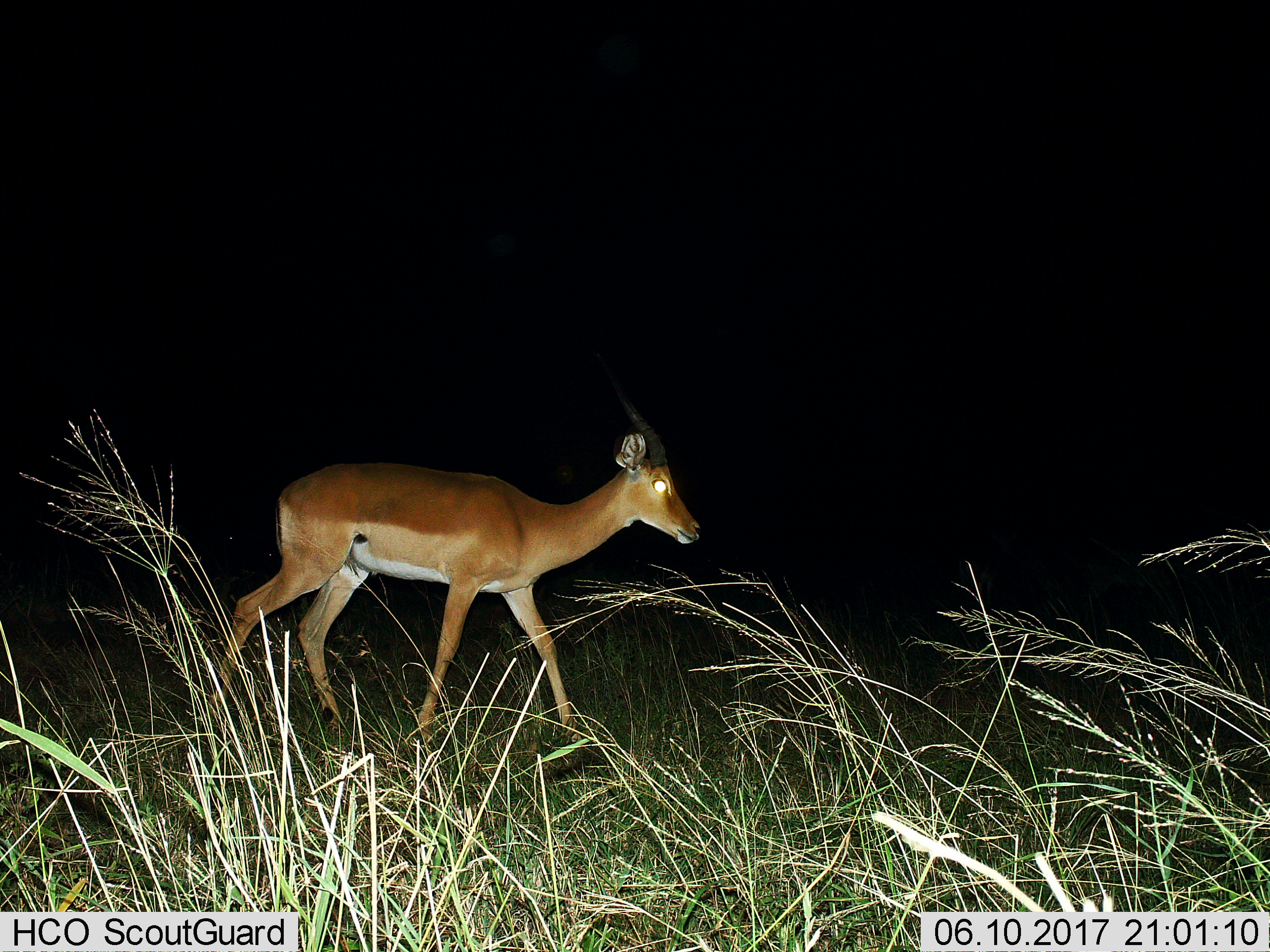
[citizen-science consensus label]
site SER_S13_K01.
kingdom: Animalia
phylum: Chordata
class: Mammalia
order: Artiodactyla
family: Bovidae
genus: Aepyceros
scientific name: Aepyceros melampus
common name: impala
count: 1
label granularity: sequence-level